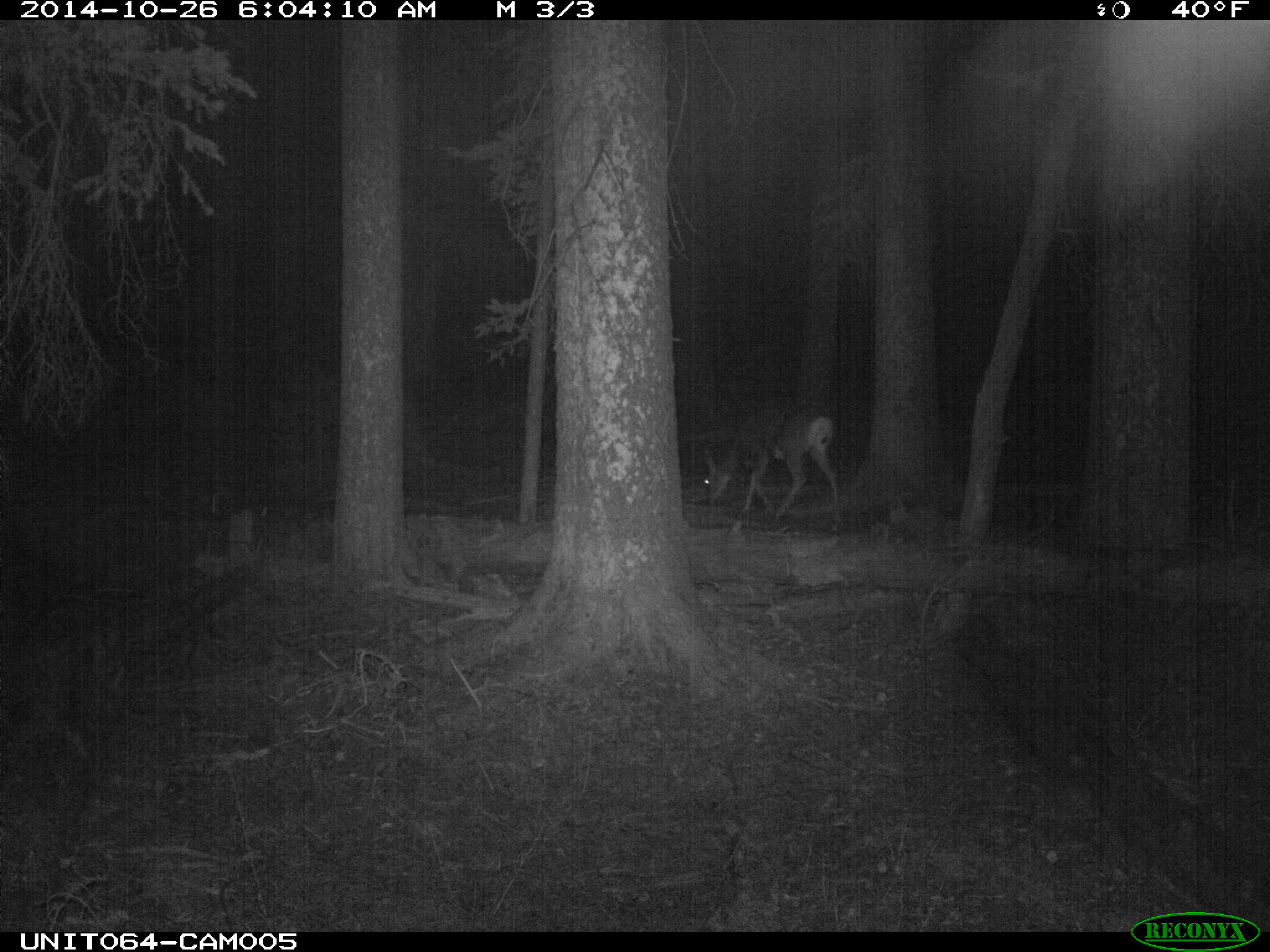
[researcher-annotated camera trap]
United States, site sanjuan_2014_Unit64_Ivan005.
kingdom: Animalia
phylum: Chordata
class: Mammalia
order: Artiodactyla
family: Cervidae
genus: Odocoileus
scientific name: Odocoileus hemionus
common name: mule deer